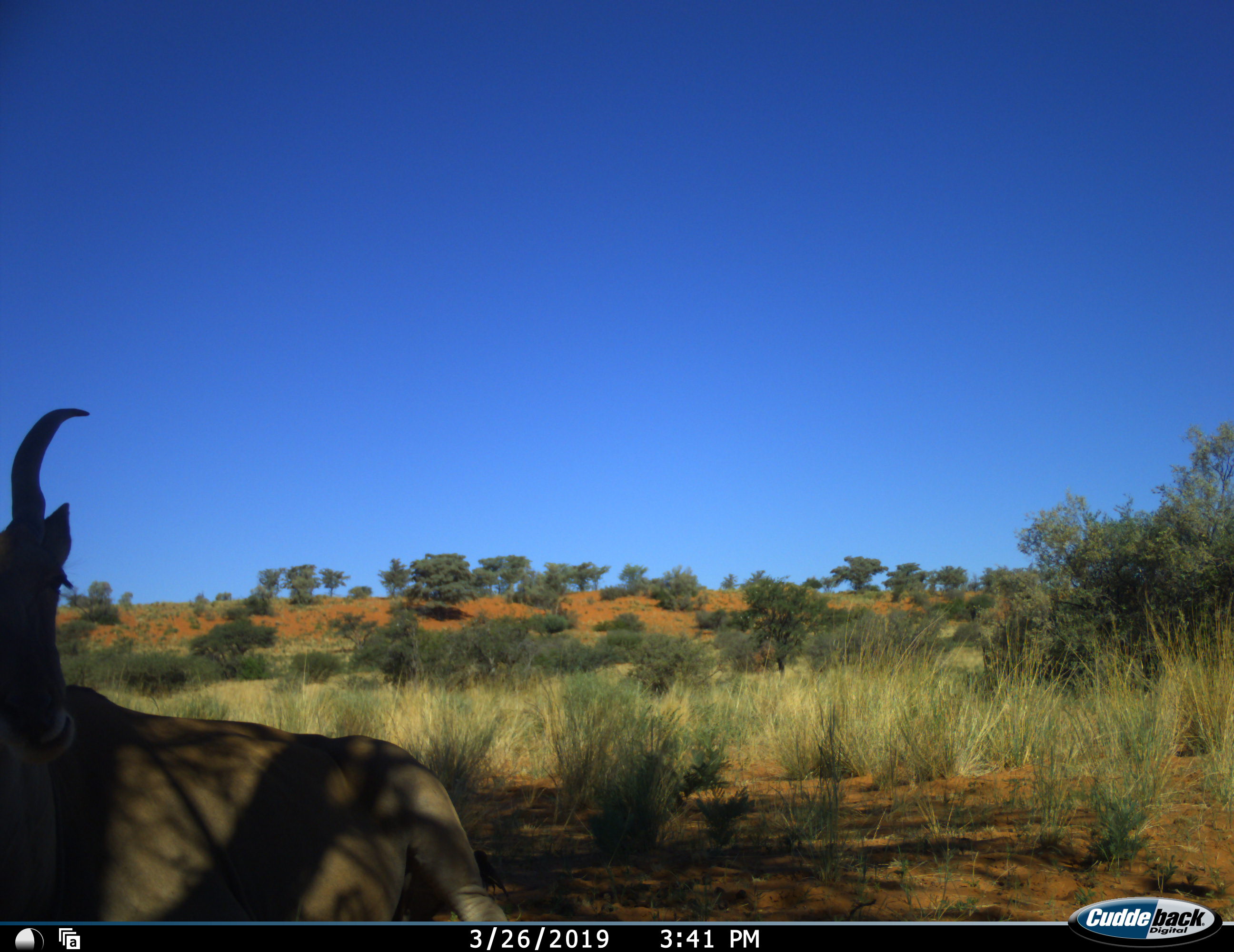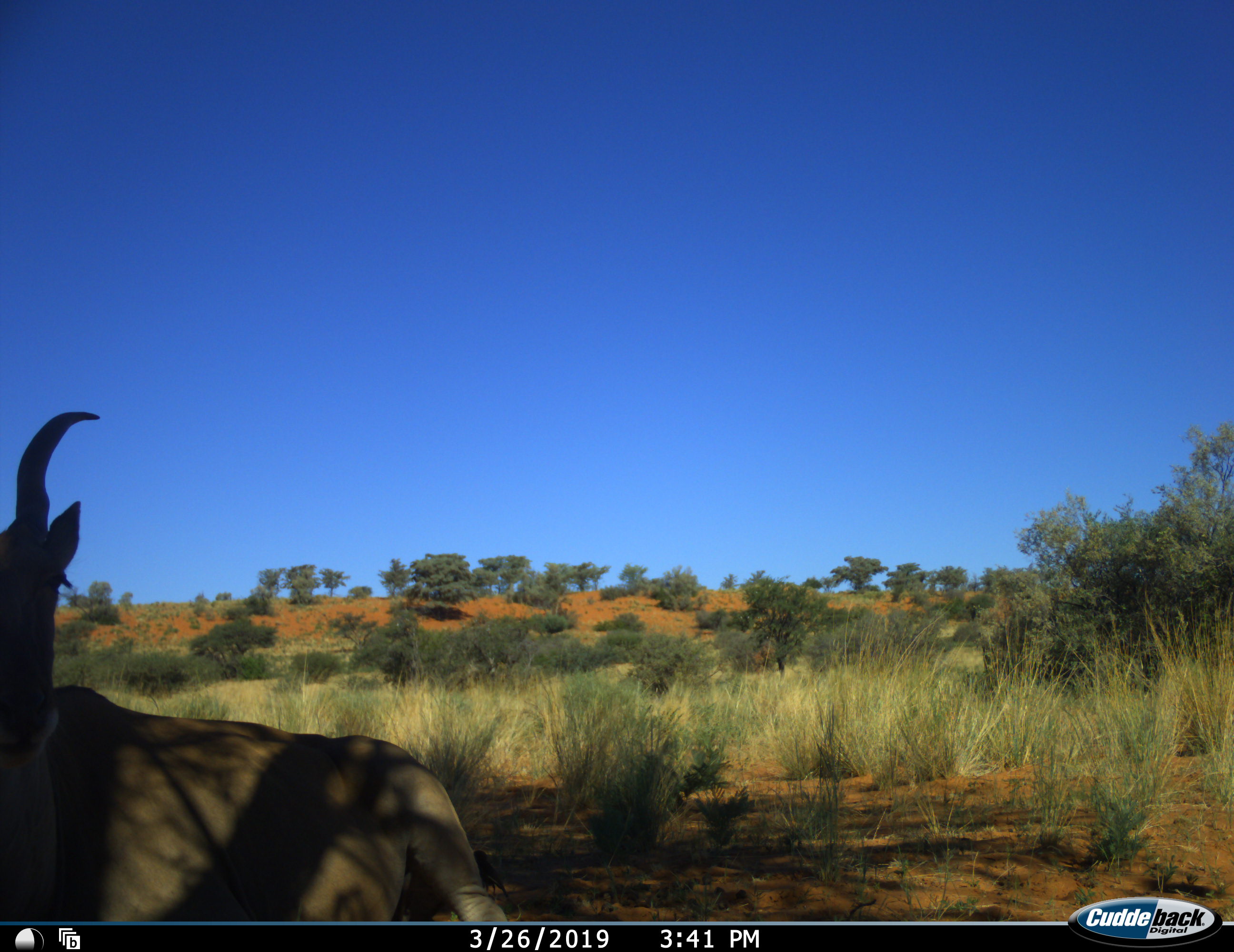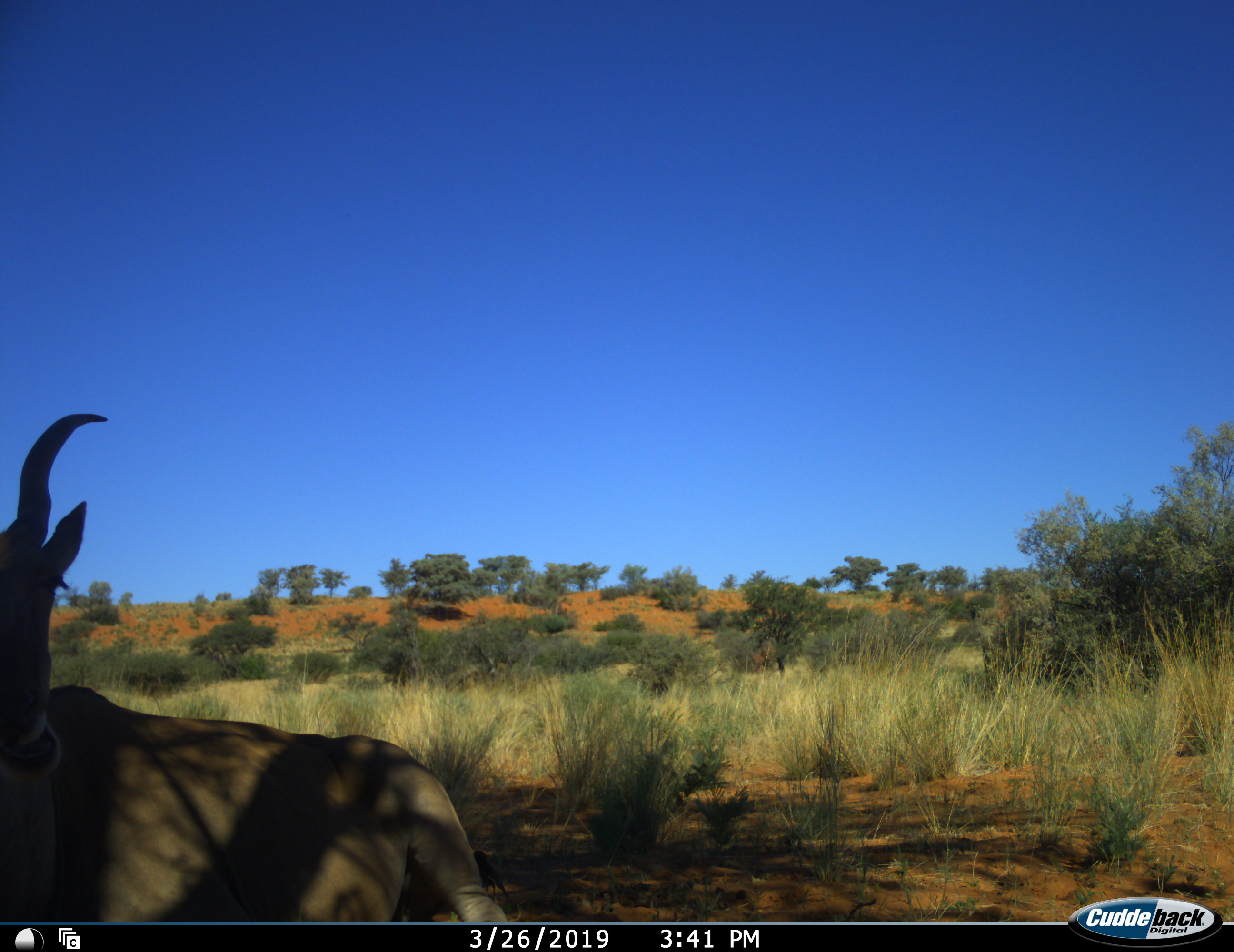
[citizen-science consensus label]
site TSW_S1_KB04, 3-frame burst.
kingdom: Animalia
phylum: Chordata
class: Mammalia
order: Artiodactyla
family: Bovidae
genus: Tragelaphus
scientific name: Tragelaphus oryx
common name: eland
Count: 1.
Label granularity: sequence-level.